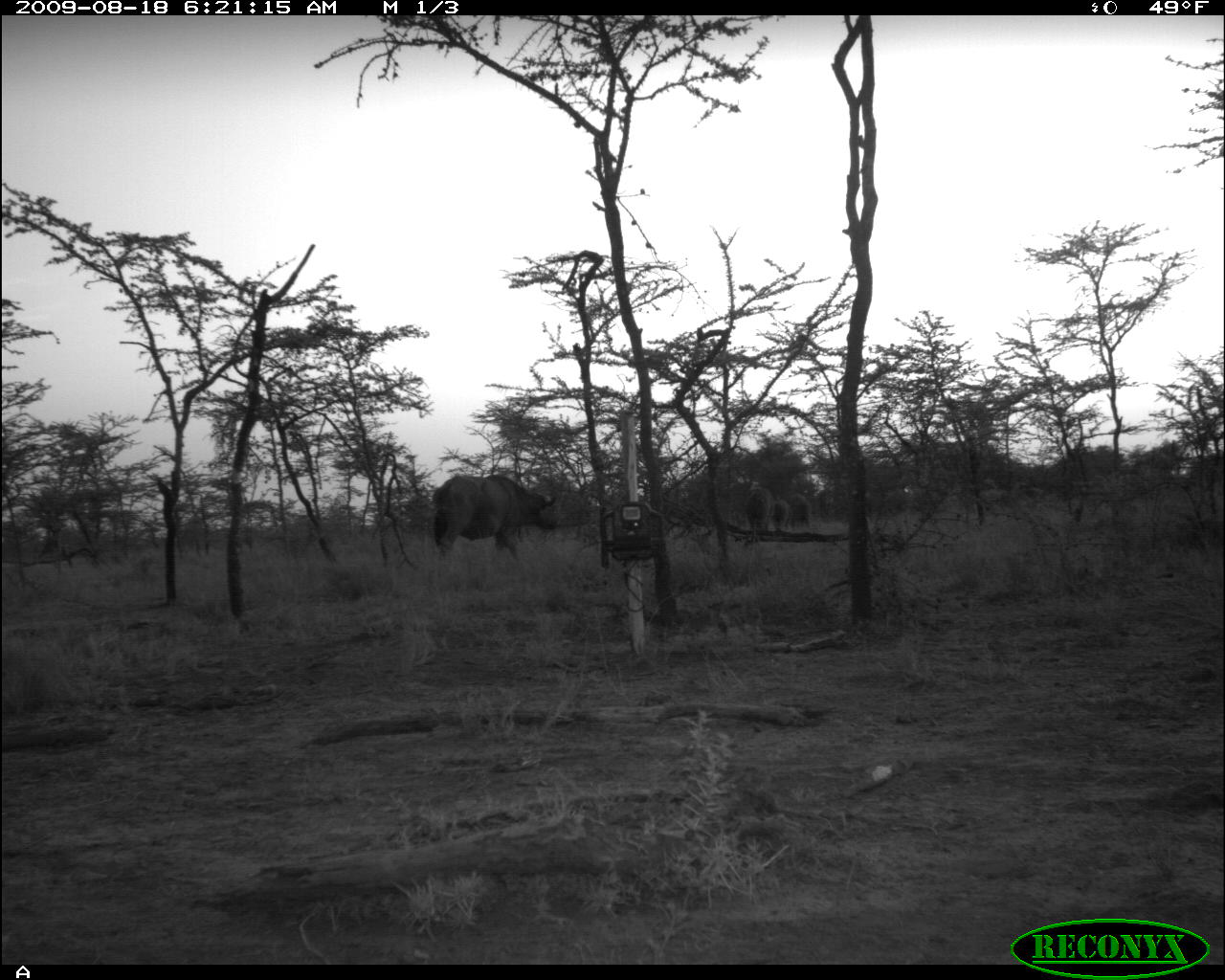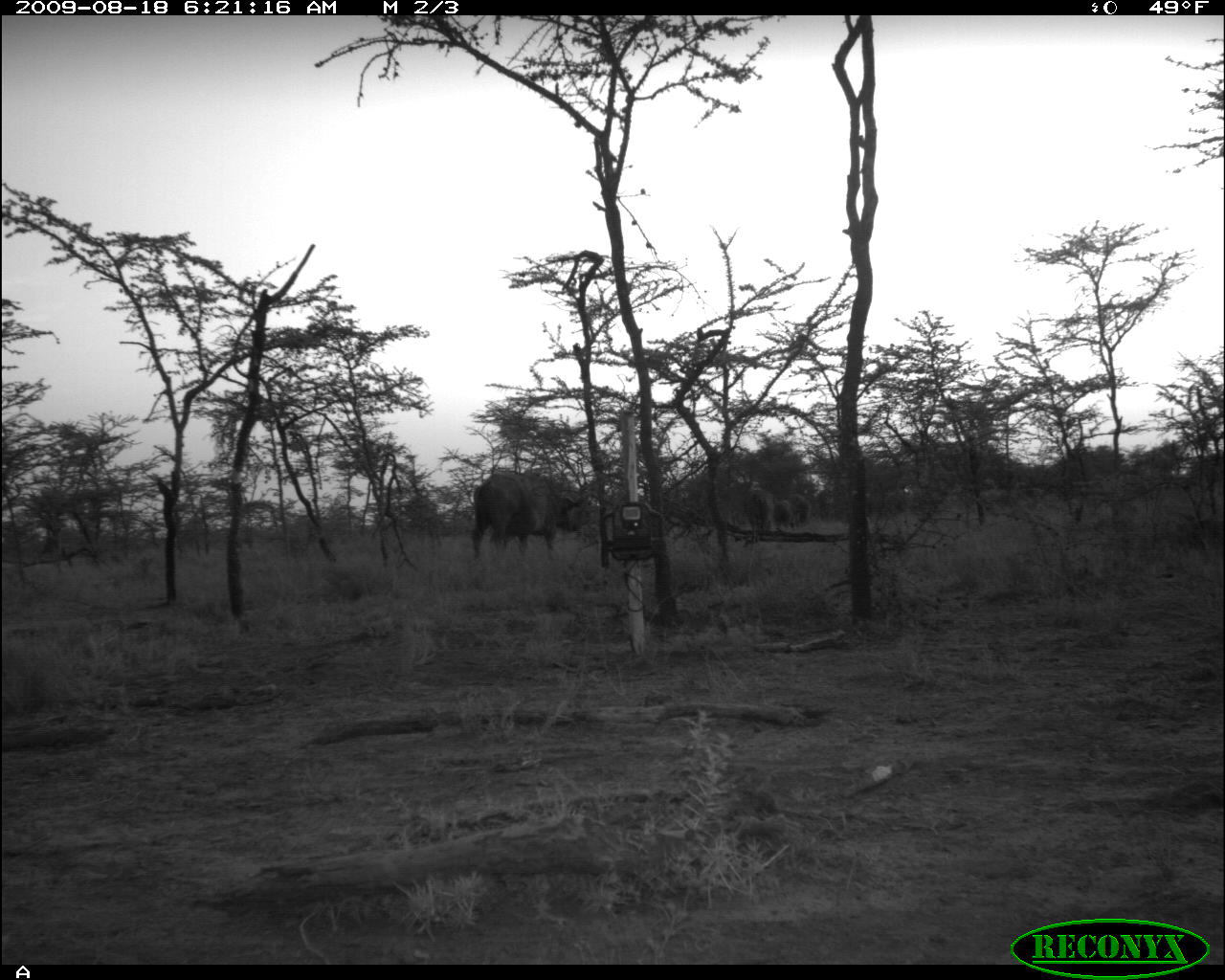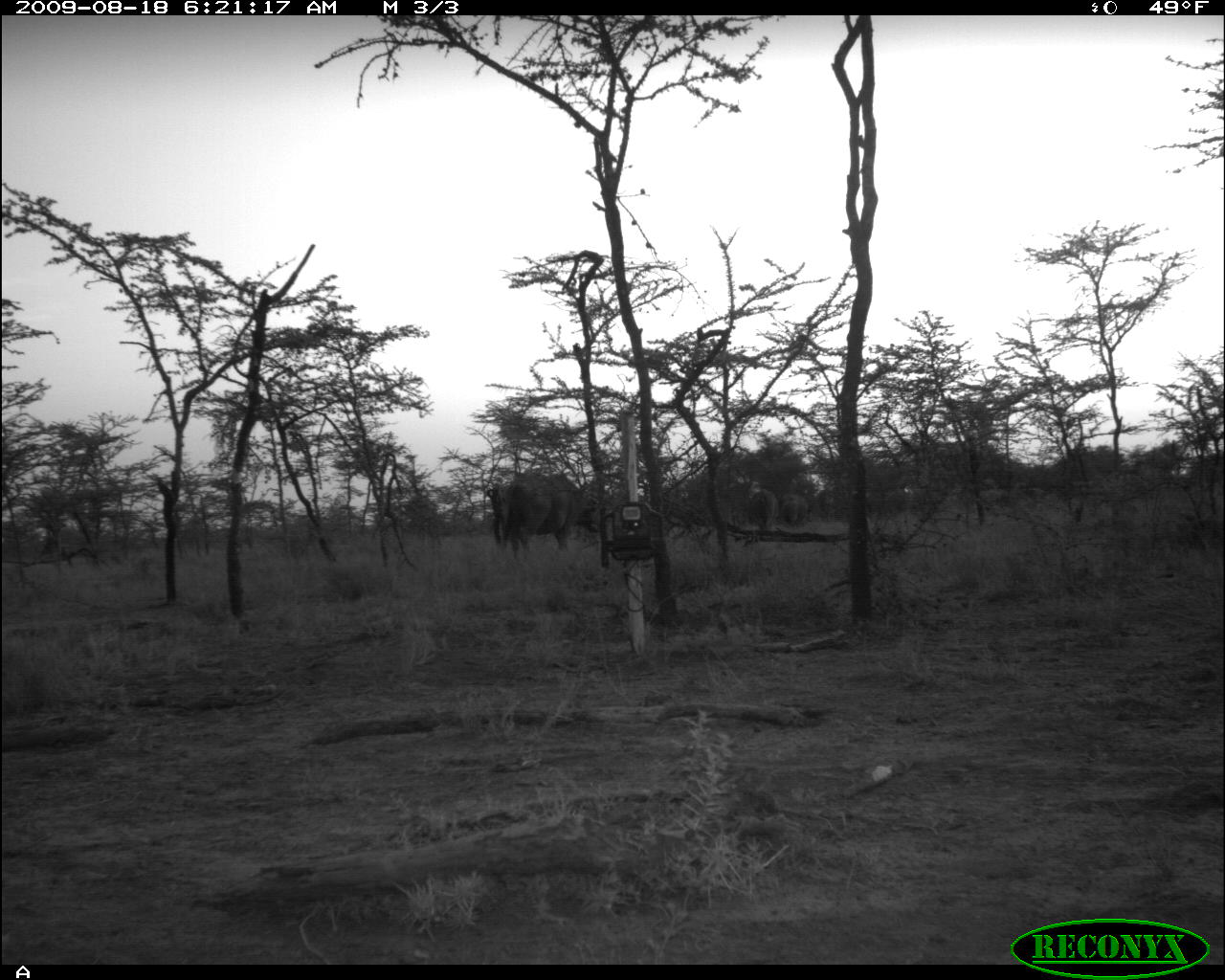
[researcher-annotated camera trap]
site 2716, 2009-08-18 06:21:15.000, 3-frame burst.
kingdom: Animalia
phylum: Chordata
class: Mammalia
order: Artiodactyla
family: Bovidae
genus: Syncerus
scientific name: Syncerus caffer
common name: african buffalo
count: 4